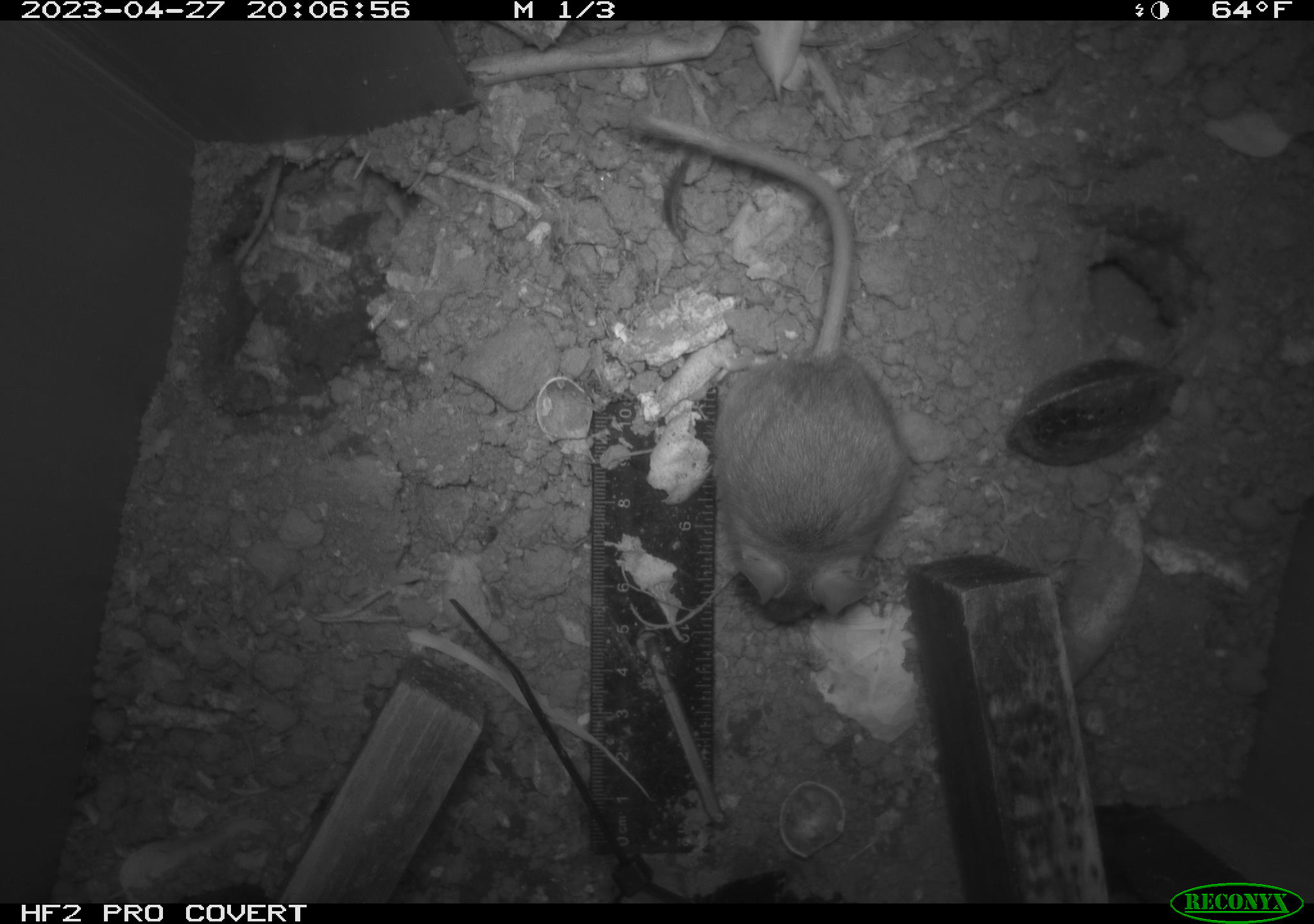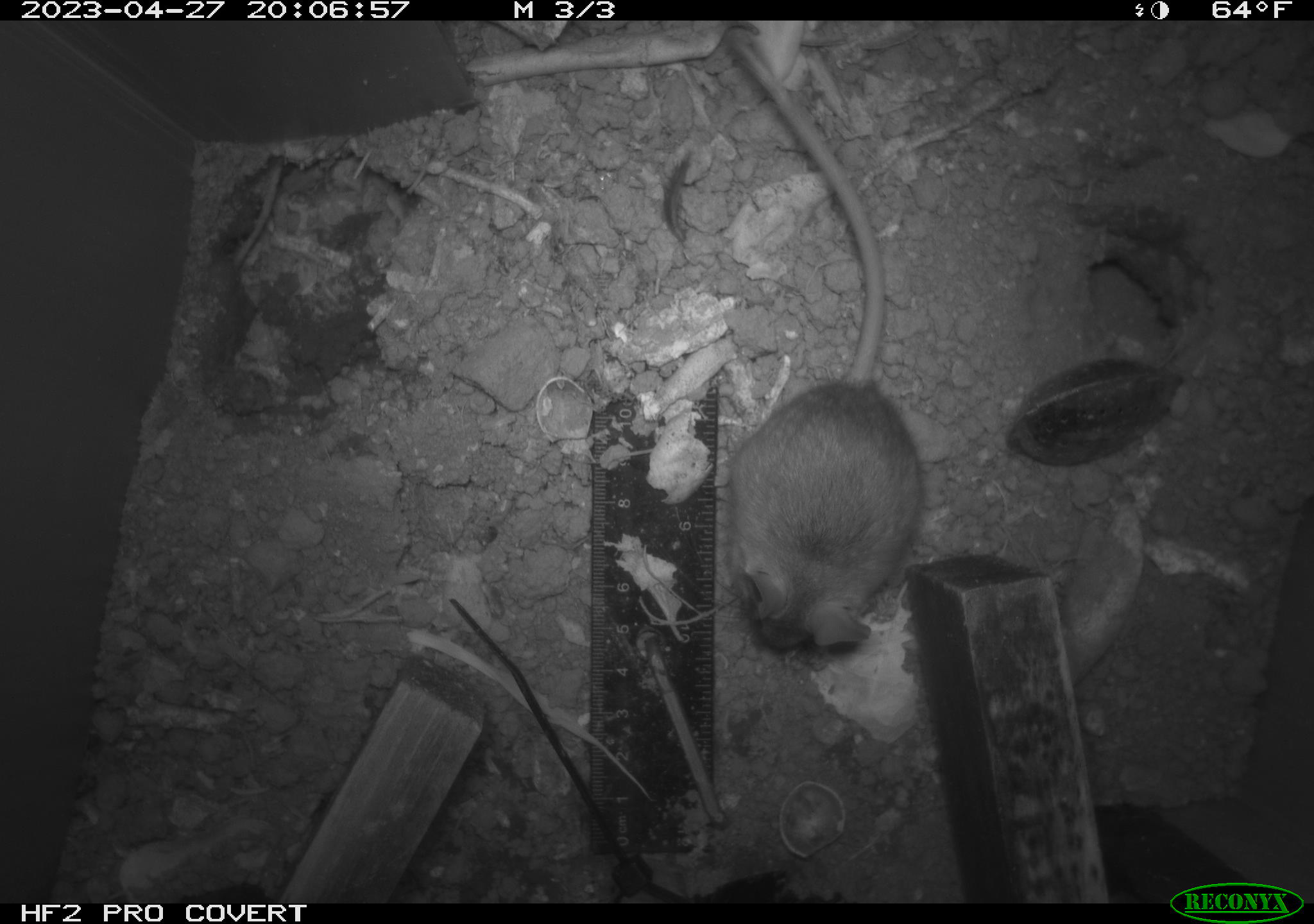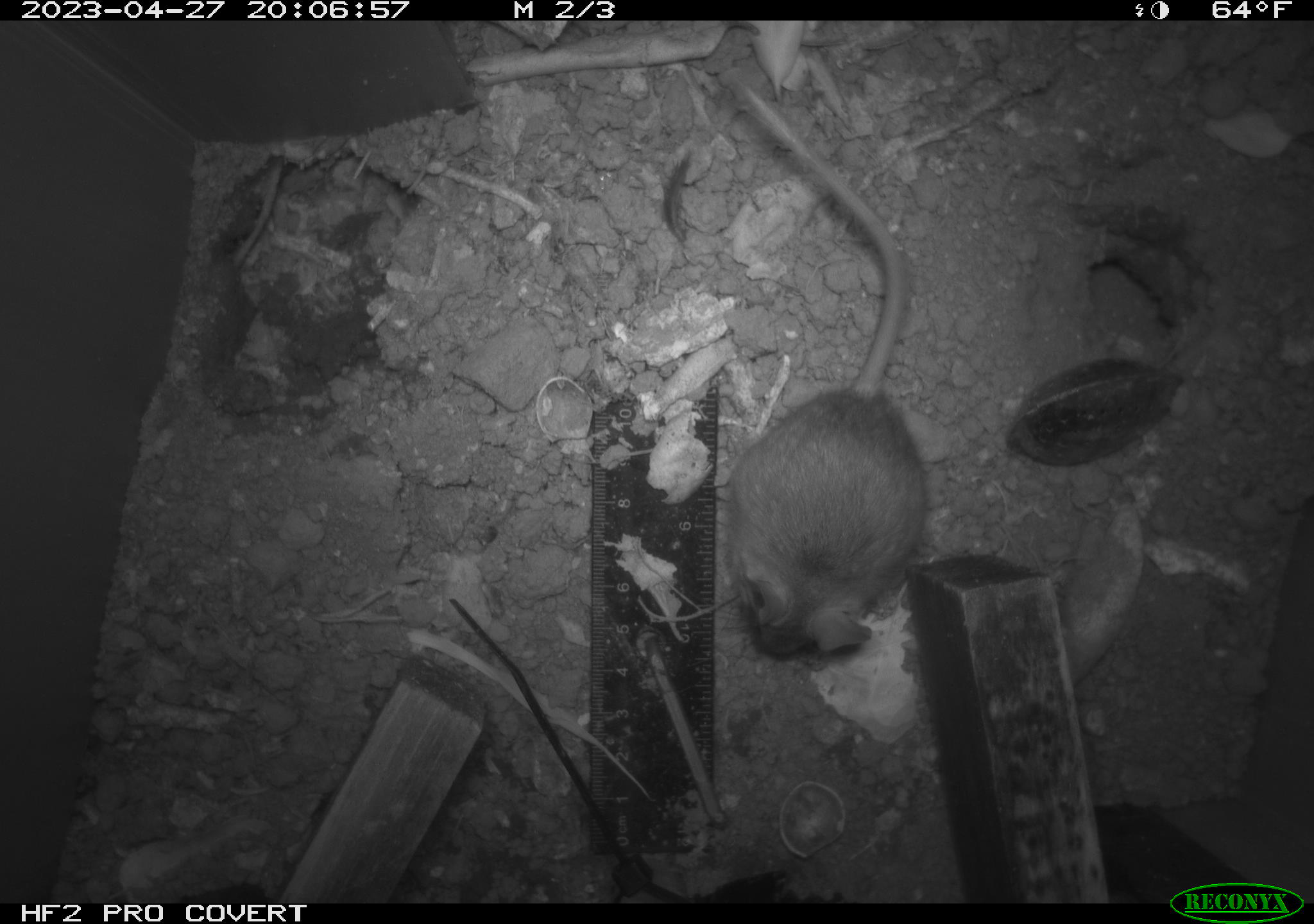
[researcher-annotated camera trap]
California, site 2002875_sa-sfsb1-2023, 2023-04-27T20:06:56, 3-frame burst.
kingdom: Animalia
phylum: Chordata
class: Mammalia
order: Rodentia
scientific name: Rodentia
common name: mouse species